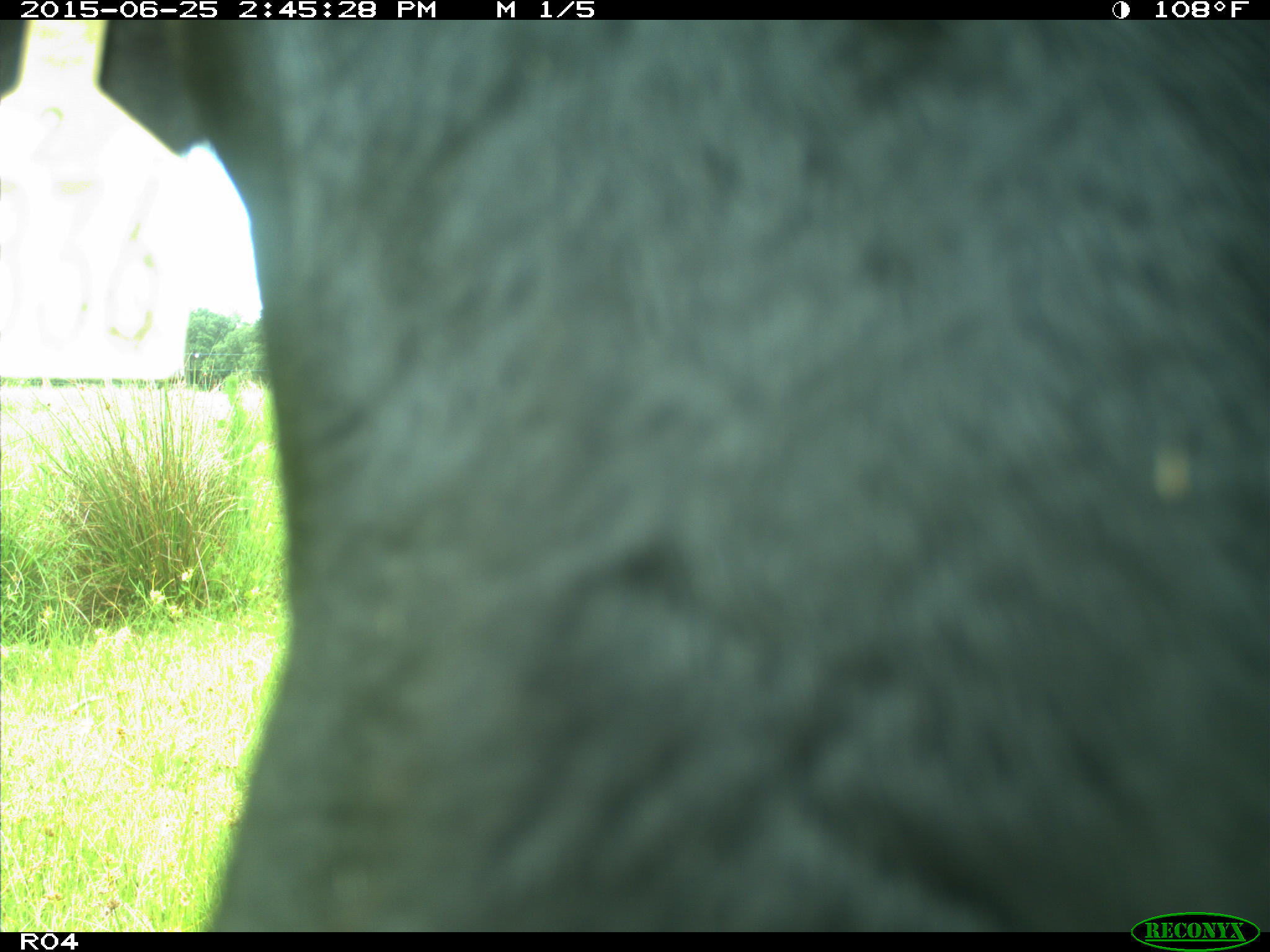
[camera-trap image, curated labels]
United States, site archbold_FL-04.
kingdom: Animalia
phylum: Chordata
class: Mammalia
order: Artiodactyla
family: Bovidae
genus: Bos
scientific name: Bos taurus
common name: domestic cow